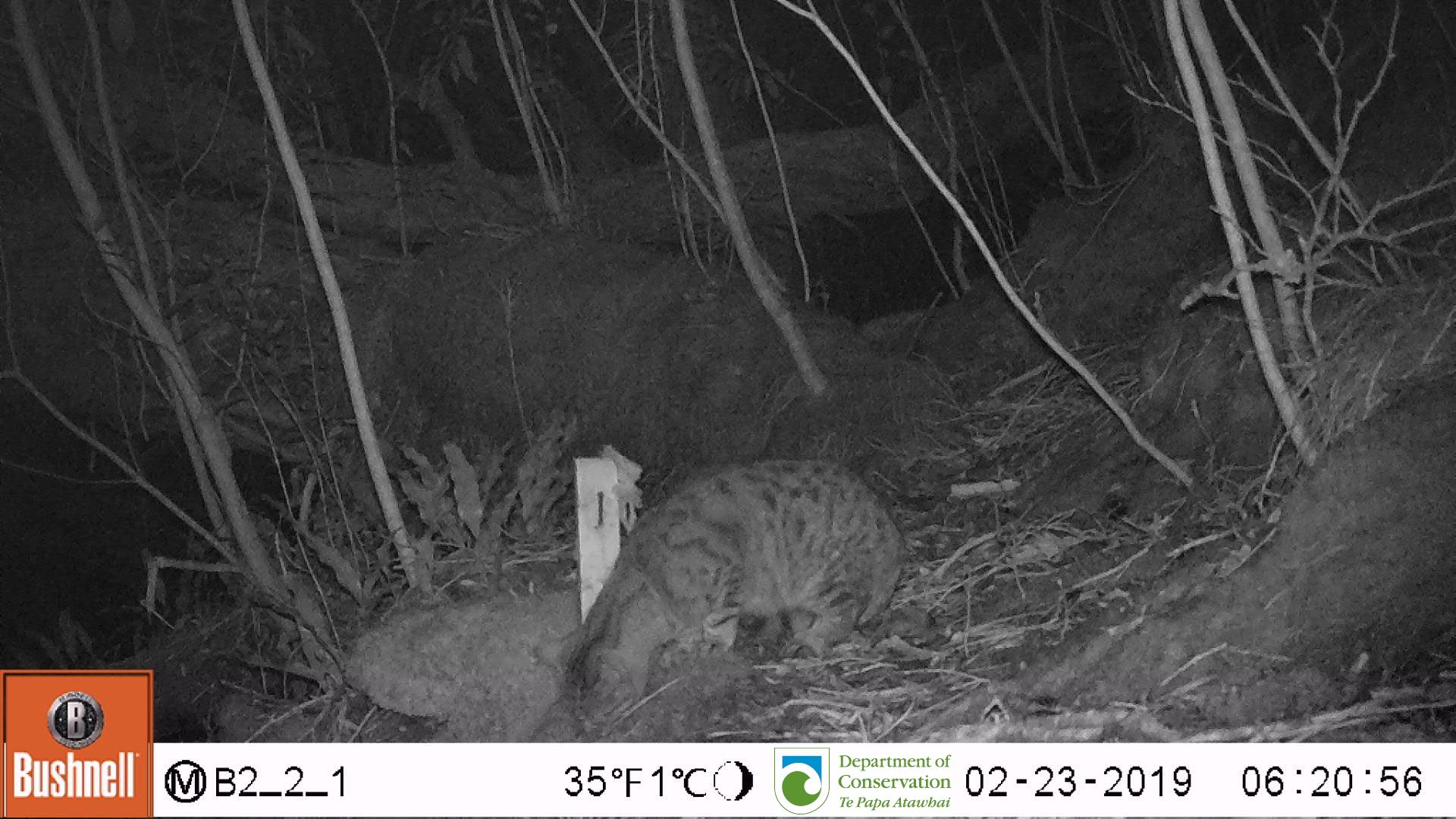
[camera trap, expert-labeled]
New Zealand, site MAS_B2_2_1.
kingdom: Animalia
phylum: Chordata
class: Mammalia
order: Carnivora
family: Felidae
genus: Felis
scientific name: Felis catus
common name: domestic cat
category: cat